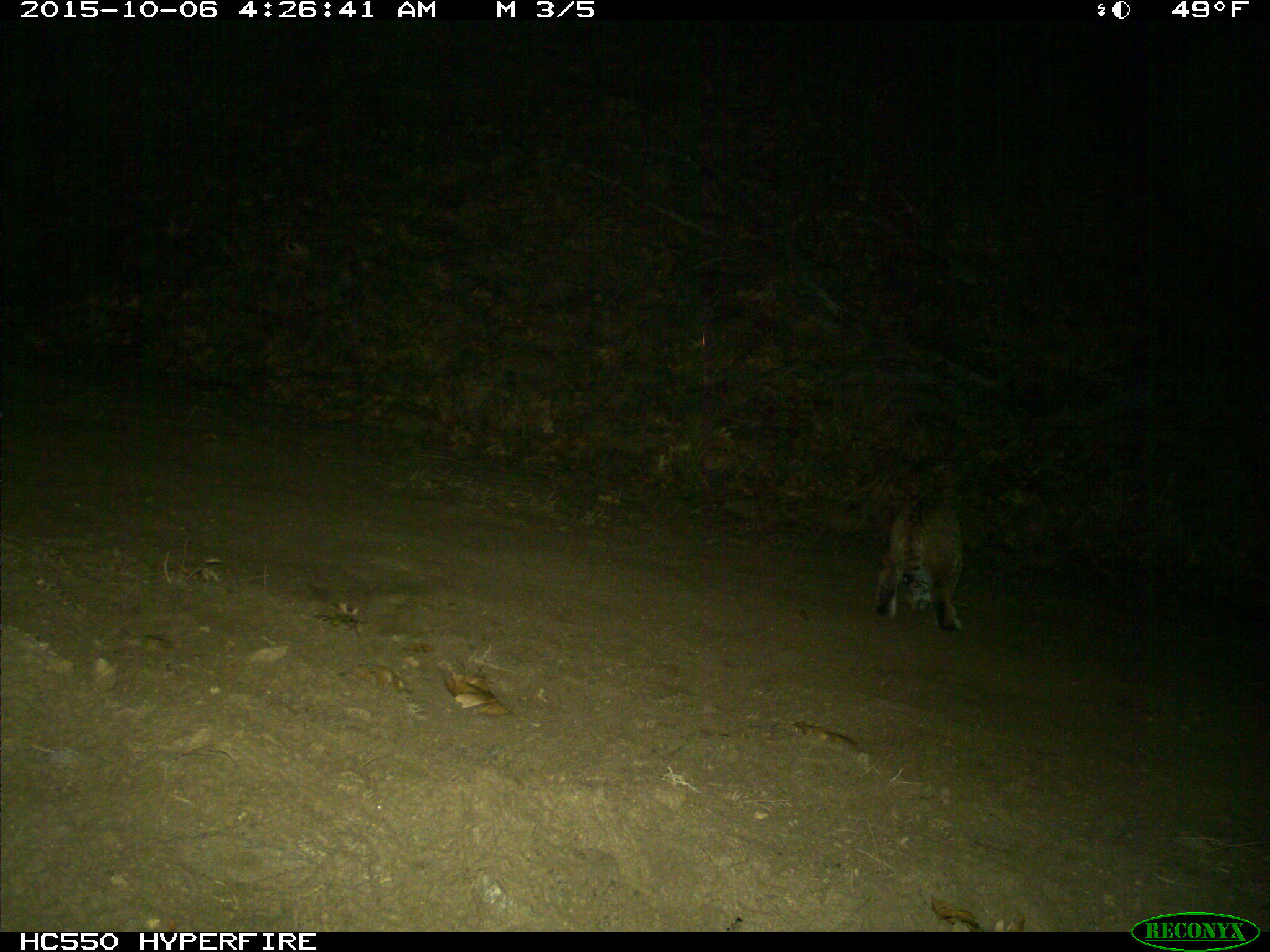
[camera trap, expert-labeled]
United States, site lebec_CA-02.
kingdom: Animalia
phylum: Chordata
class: Mammalia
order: Carnivora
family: Felidae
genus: Lynx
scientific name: Lynx rufus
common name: bobcat